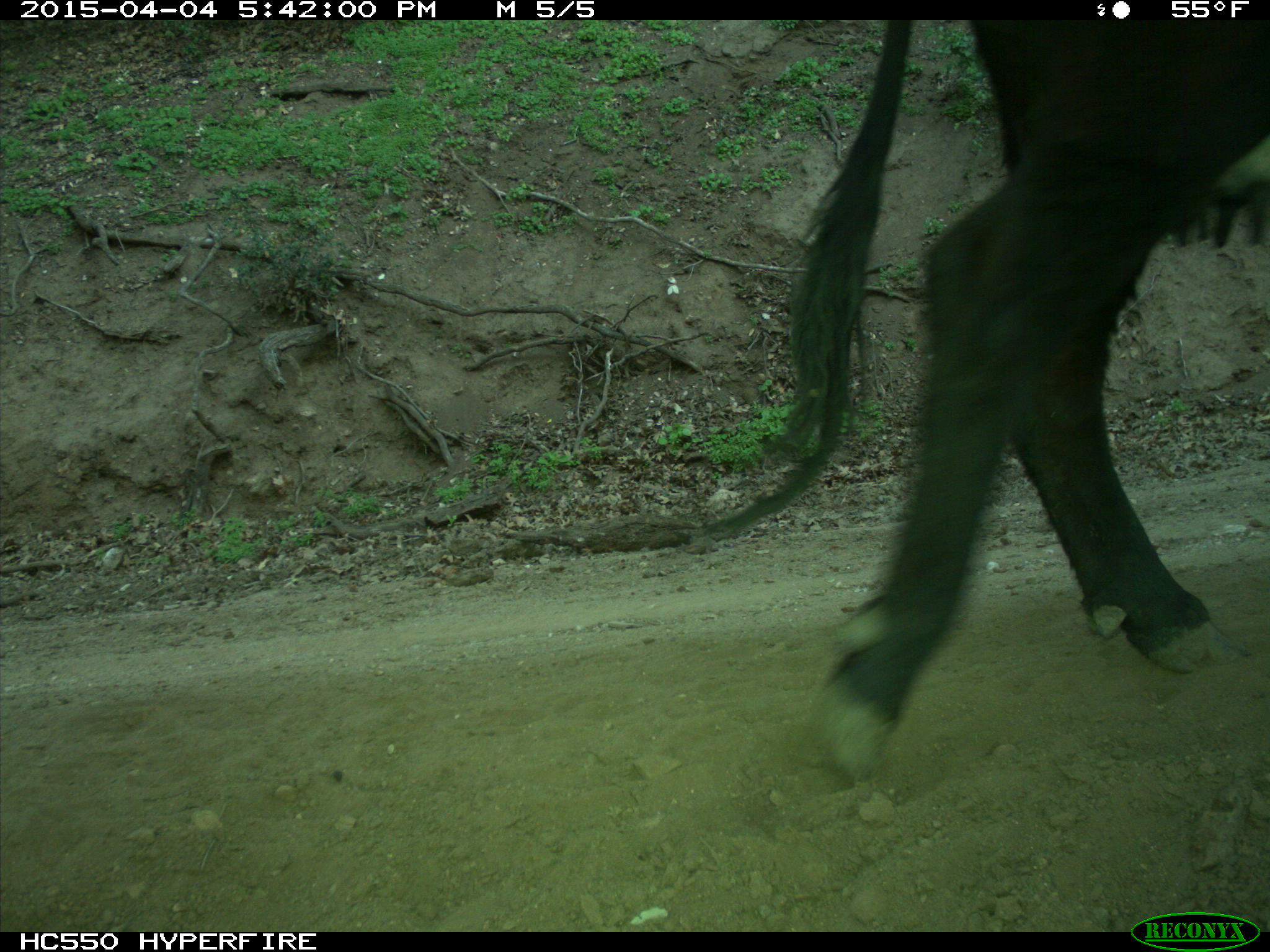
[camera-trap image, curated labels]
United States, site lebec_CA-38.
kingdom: Animalia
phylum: Chordata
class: Mammalia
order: Artiodactyla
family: Bovidae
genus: Bos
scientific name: Bos taurus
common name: domestic cow